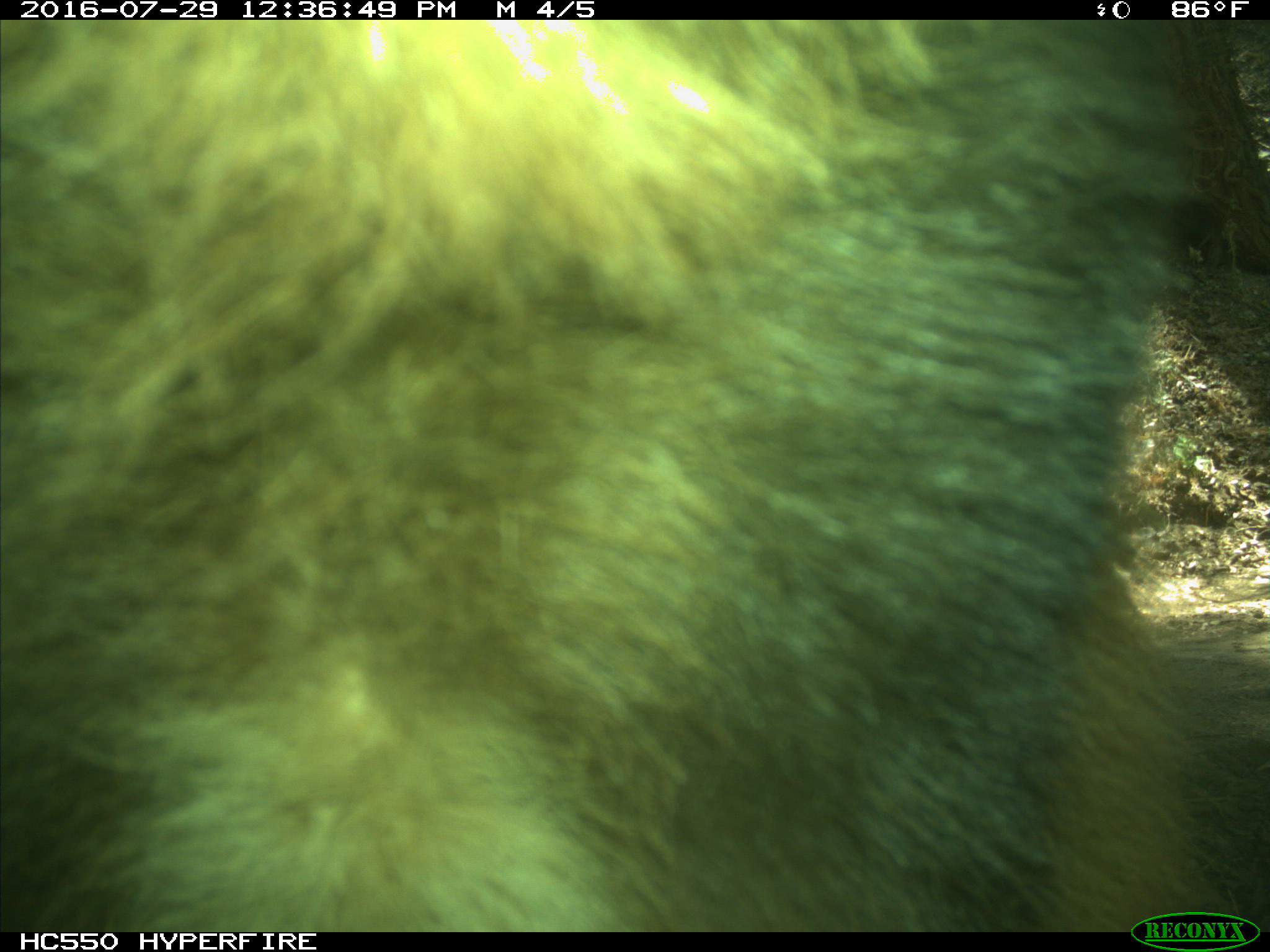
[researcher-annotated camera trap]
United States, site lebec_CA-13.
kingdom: Animalia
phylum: Chordata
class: Mammalia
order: Carnivora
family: Ursidae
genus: Ursus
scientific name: Ursus americanus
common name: american black bear